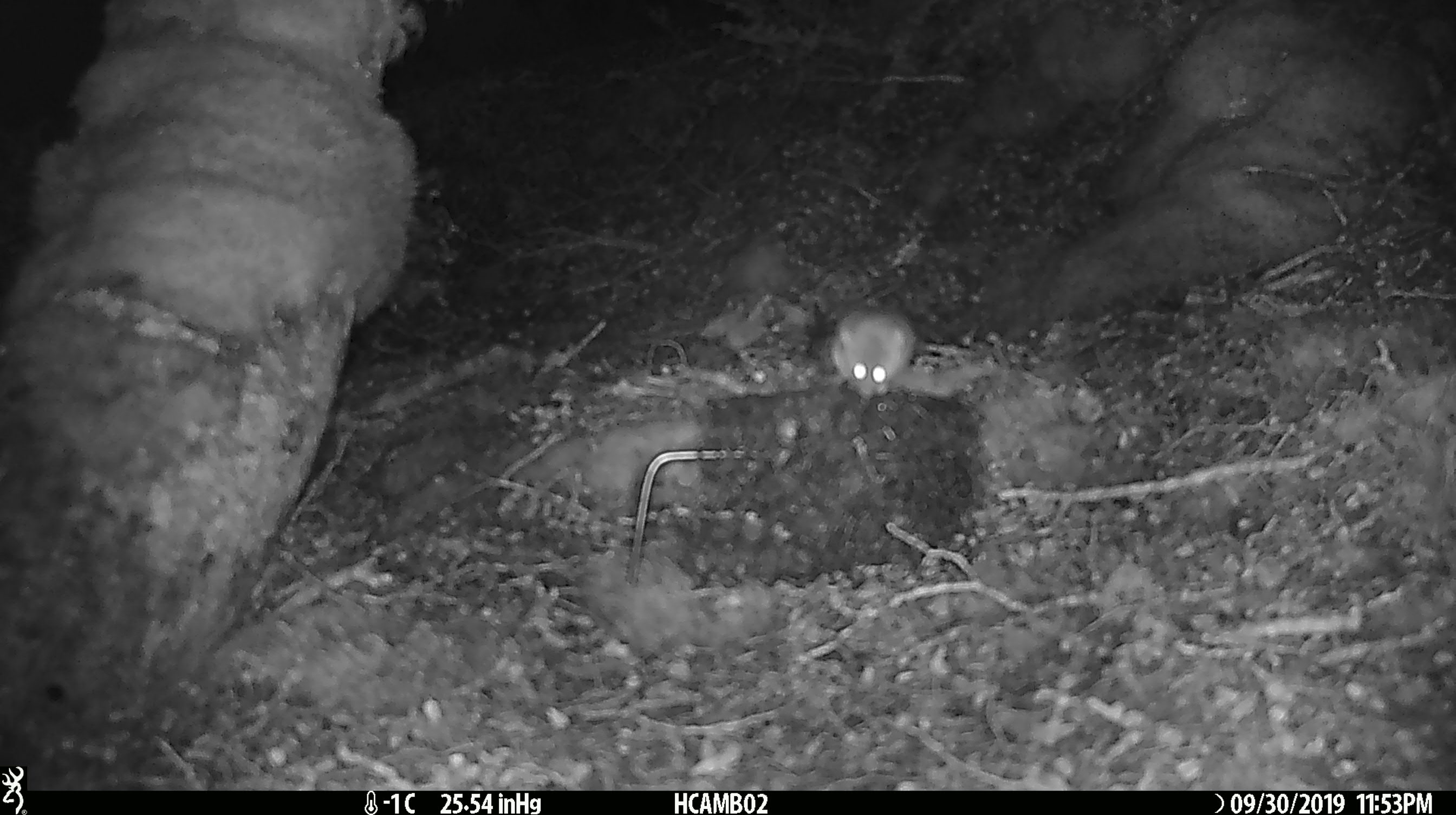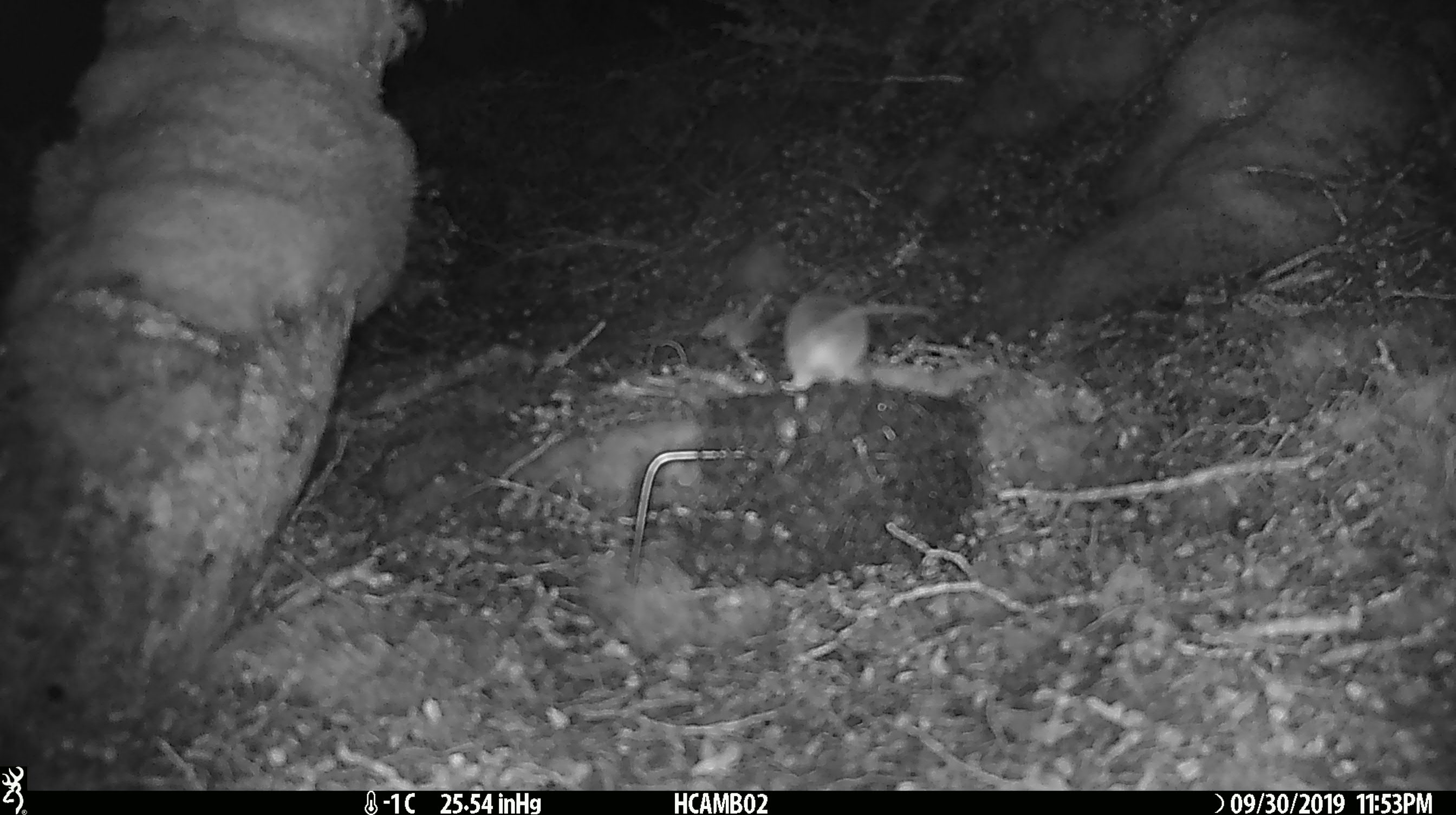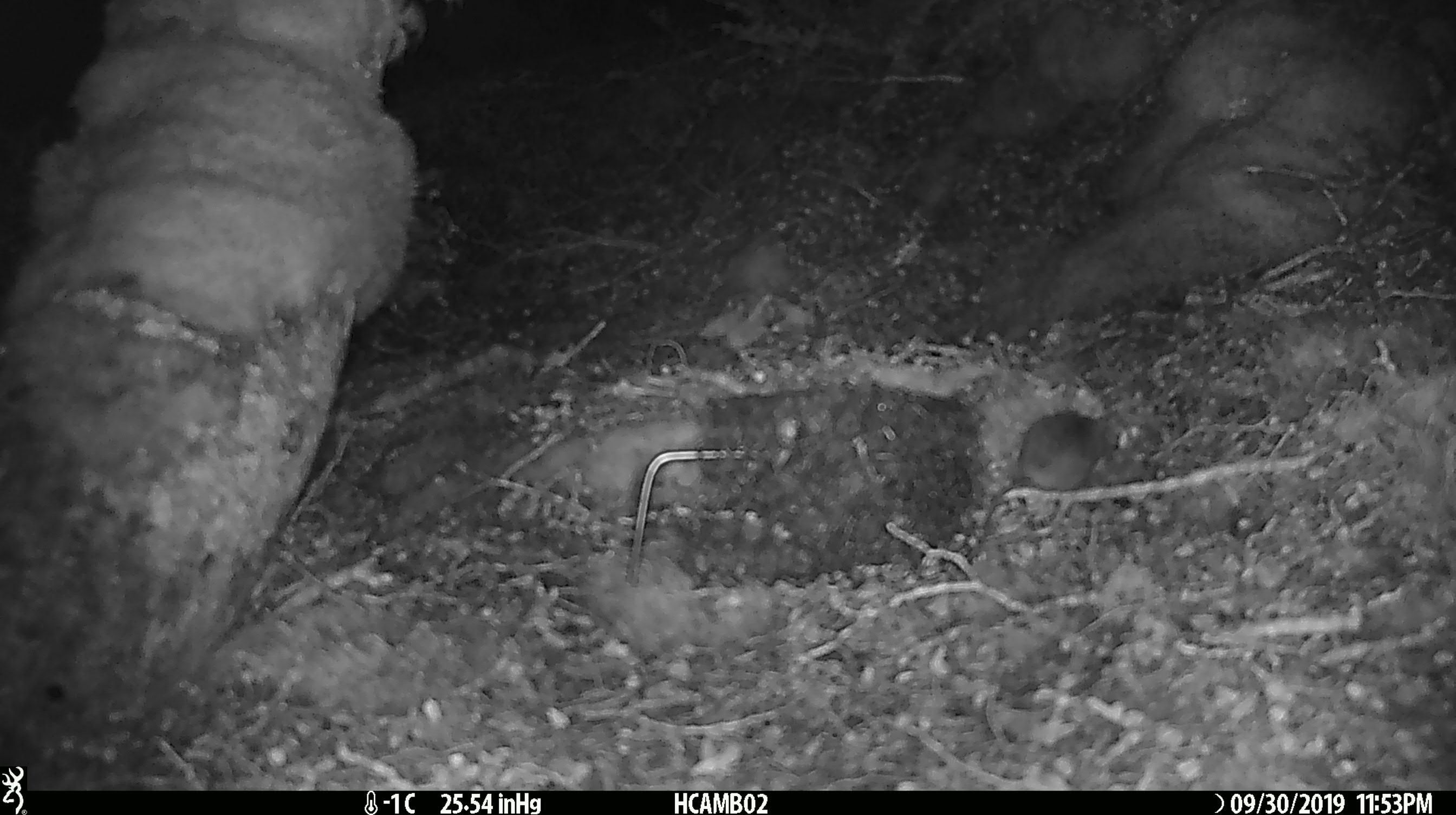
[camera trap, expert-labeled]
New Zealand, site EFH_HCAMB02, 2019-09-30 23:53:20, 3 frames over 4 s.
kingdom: Animalia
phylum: Chordata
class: Mammalia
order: Rodentia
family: Muridae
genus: Mus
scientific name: Mus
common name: mouse